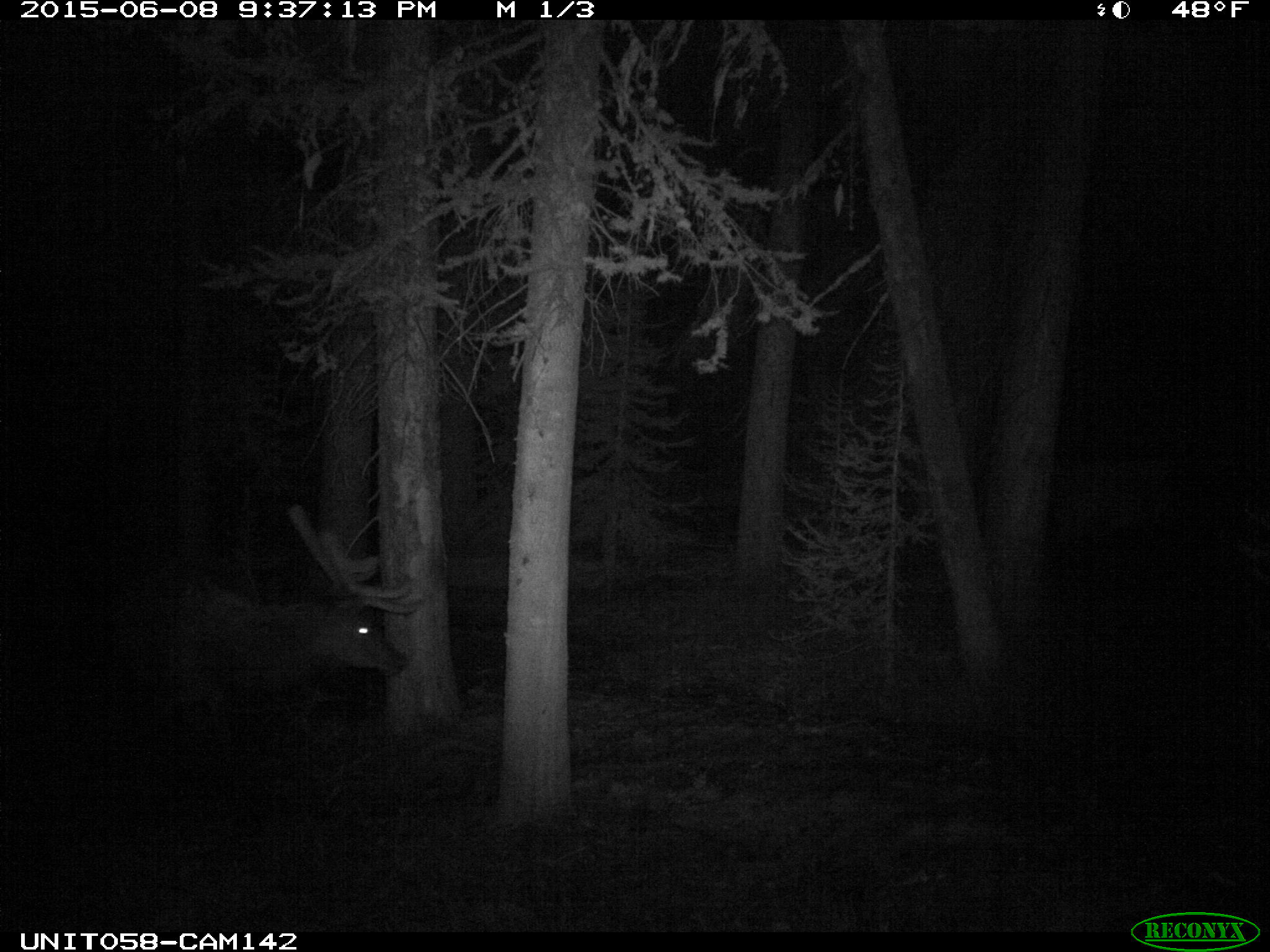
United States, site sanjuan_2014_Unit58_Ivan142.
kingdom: Animalia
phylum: Chordata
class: Mammalia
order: Artiodactyla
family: Cervidae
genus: Cervus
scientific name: Cervus elaphus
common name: red deer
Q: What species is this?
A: Cervus elaphus (red deer).